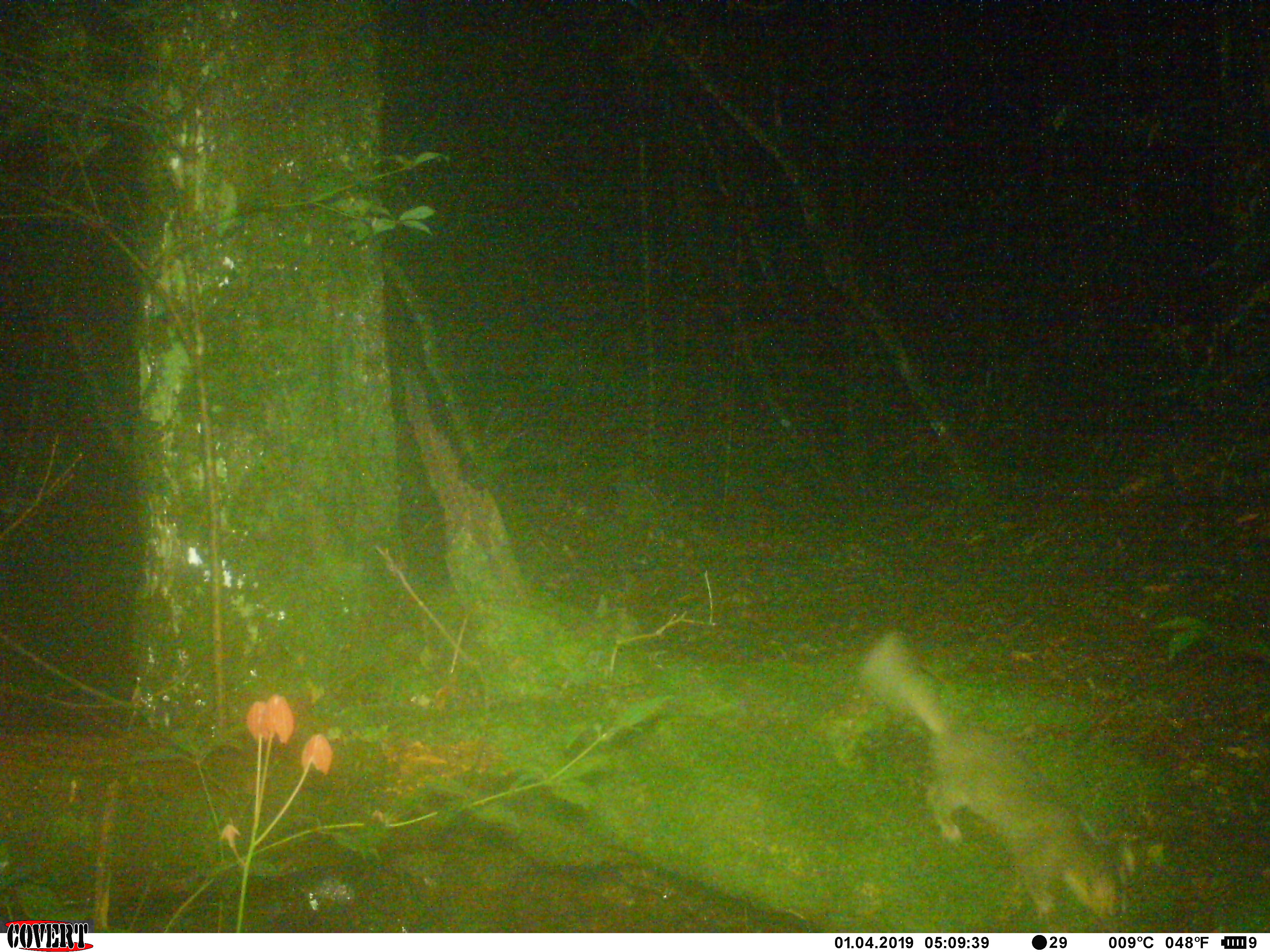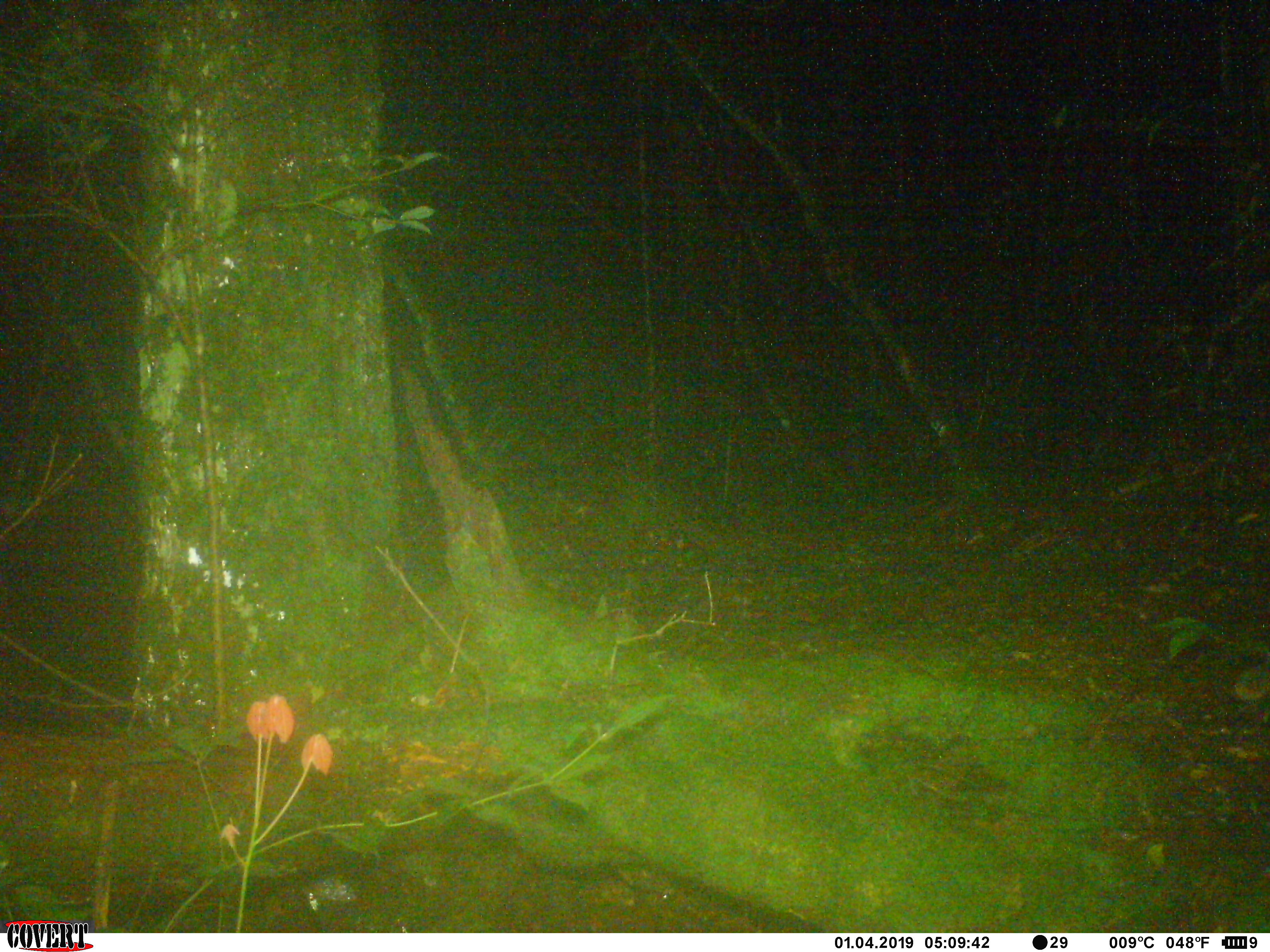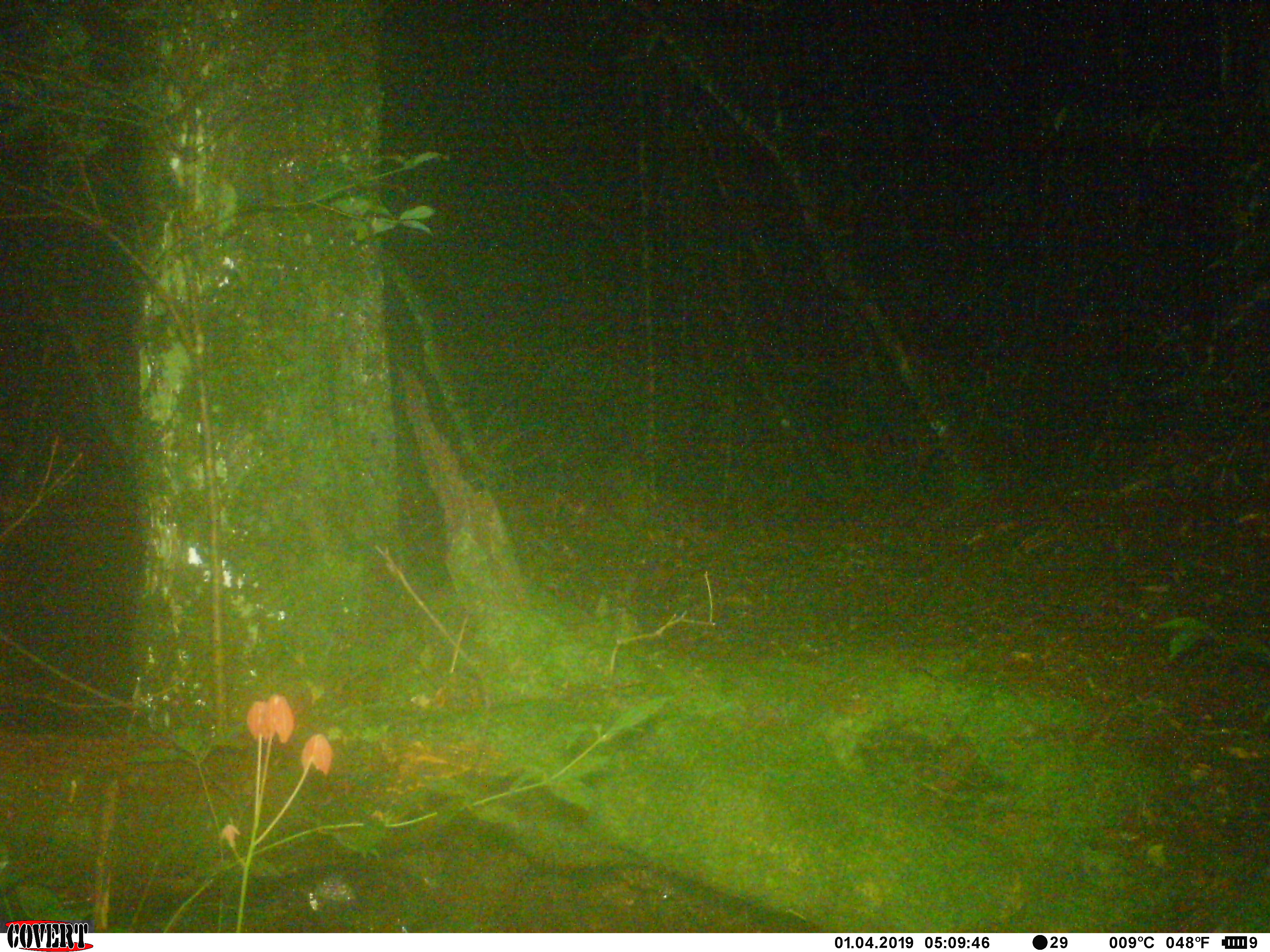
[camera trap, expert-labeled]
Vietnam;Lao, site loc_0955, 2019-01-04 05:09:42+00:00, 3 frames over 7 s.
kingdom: Animalia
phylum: Chordata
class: Mammalia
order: Carnivora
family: Mustelidae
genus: Melogale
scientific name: Melogale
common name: ferret badger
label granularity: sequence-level